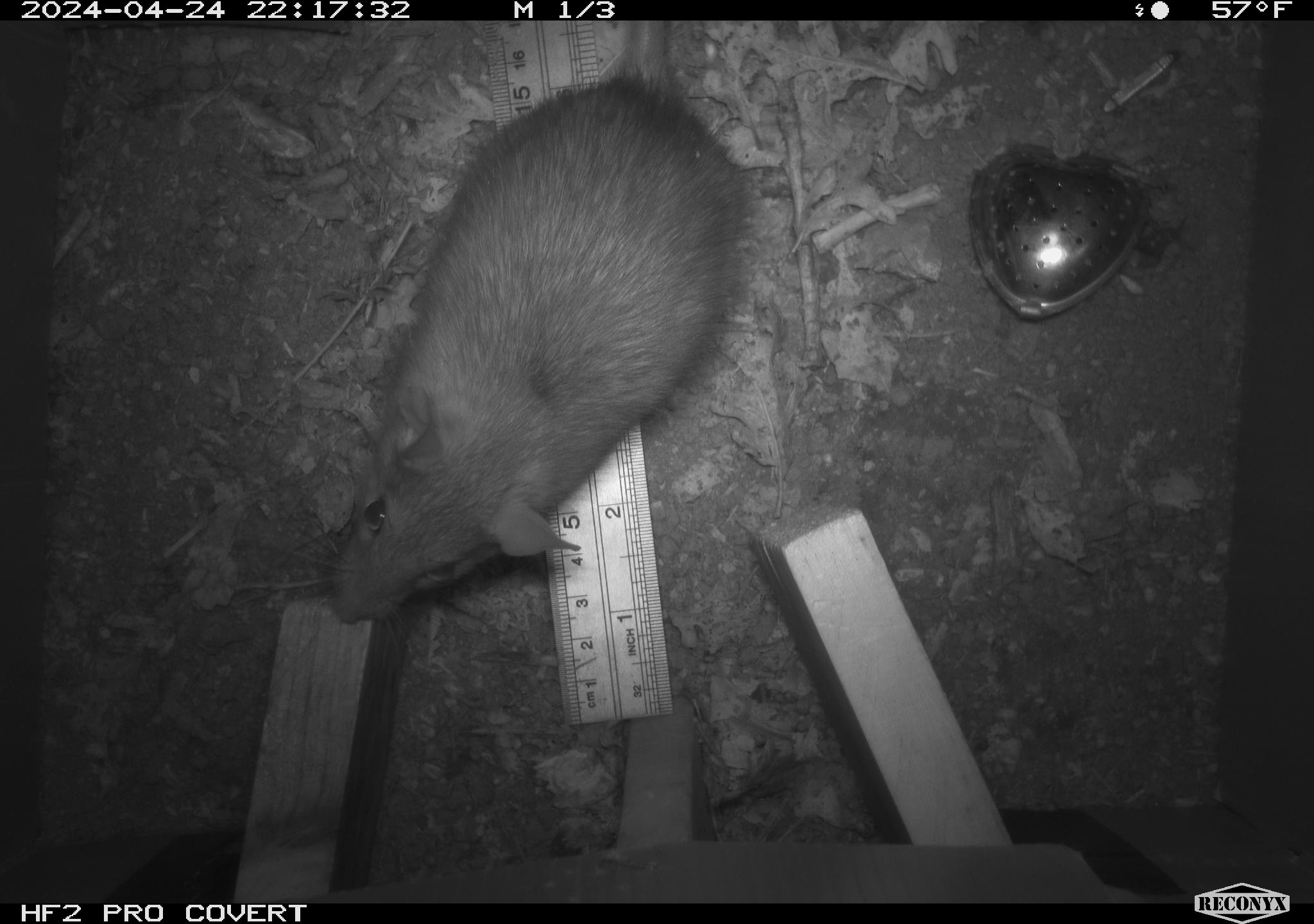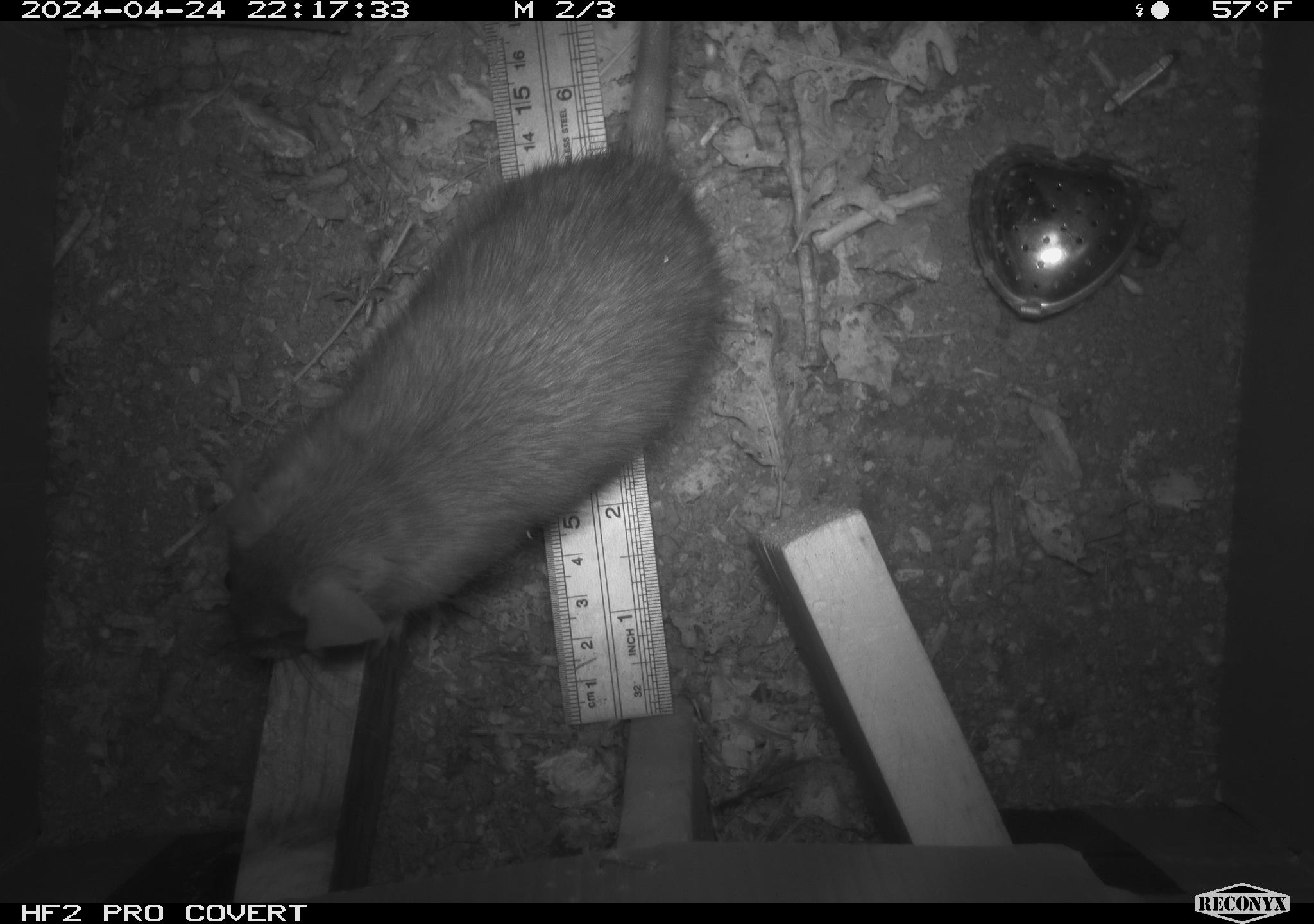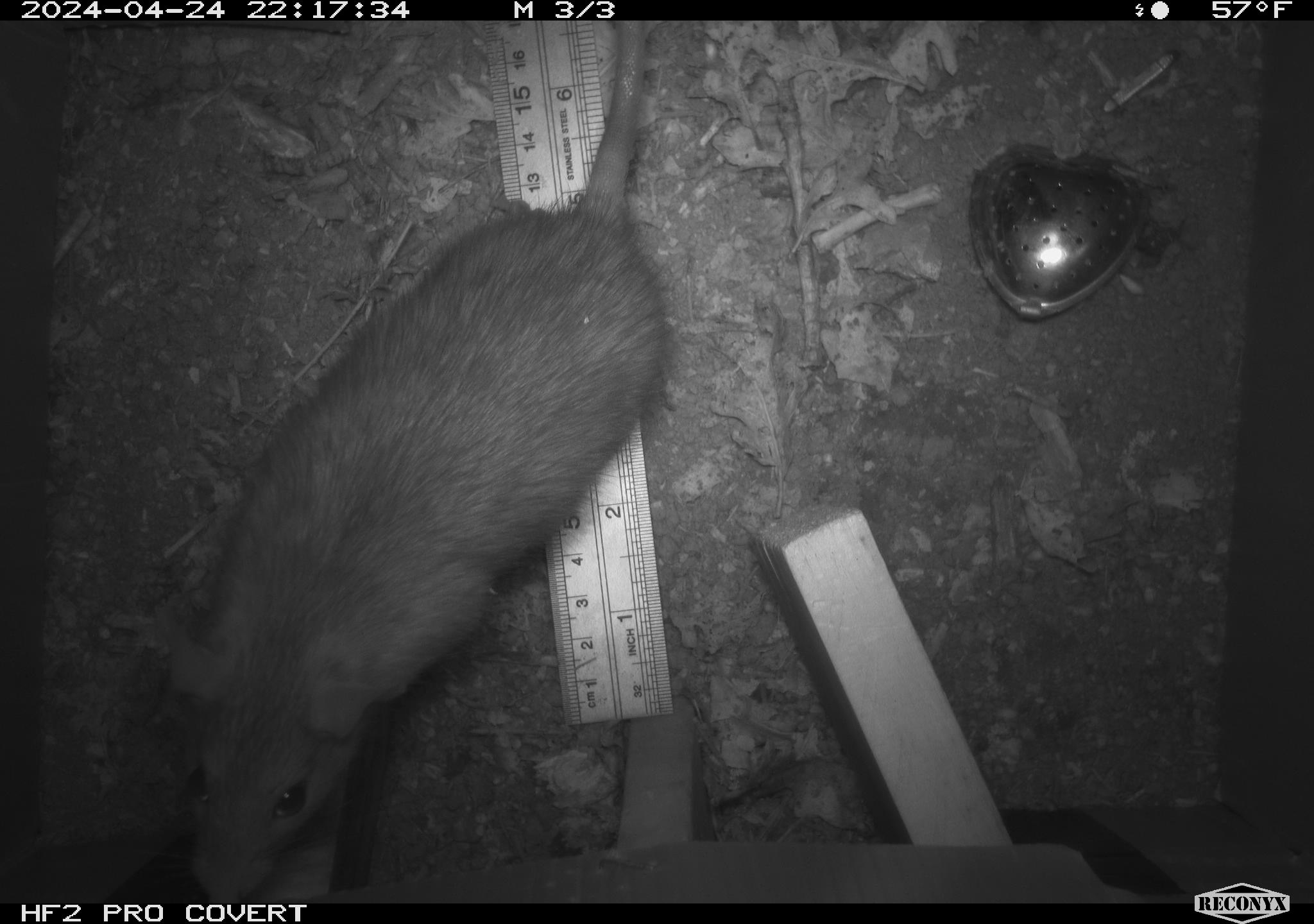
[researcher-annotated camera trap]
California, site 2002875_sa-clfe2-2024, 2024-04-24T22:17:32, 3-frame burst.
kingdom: Animalia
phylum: Chordata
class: Mammalia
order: Rodentia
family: Muridae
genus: Rattus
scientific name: Rattus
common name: rat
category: rattus species